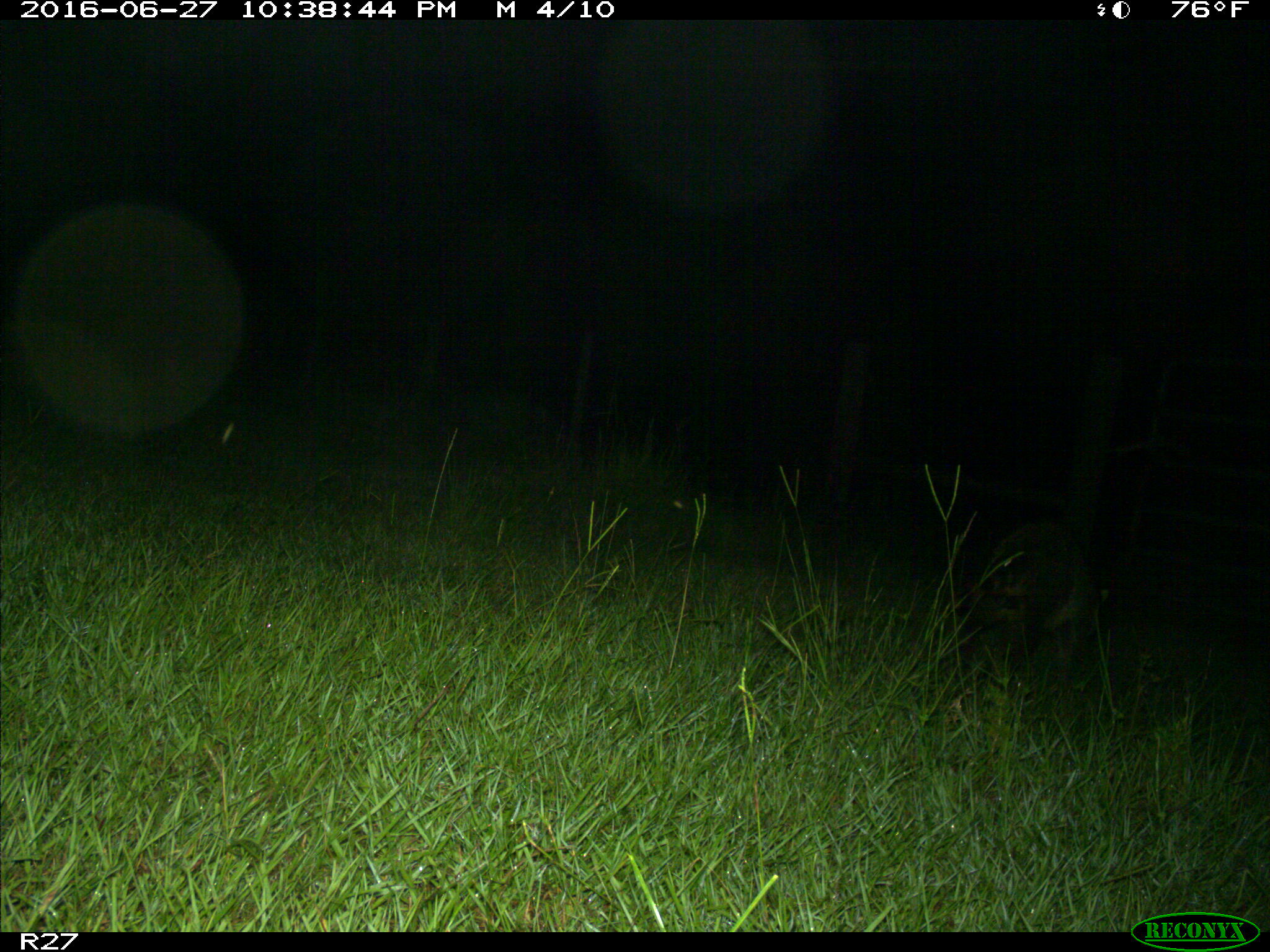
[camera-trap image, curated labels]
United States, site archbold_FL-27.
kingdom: Animalia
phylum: Chordata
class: Mammalia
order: Carnivora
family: Procyonidae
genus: Procyon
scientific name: Procyon lotor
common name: common raccoon